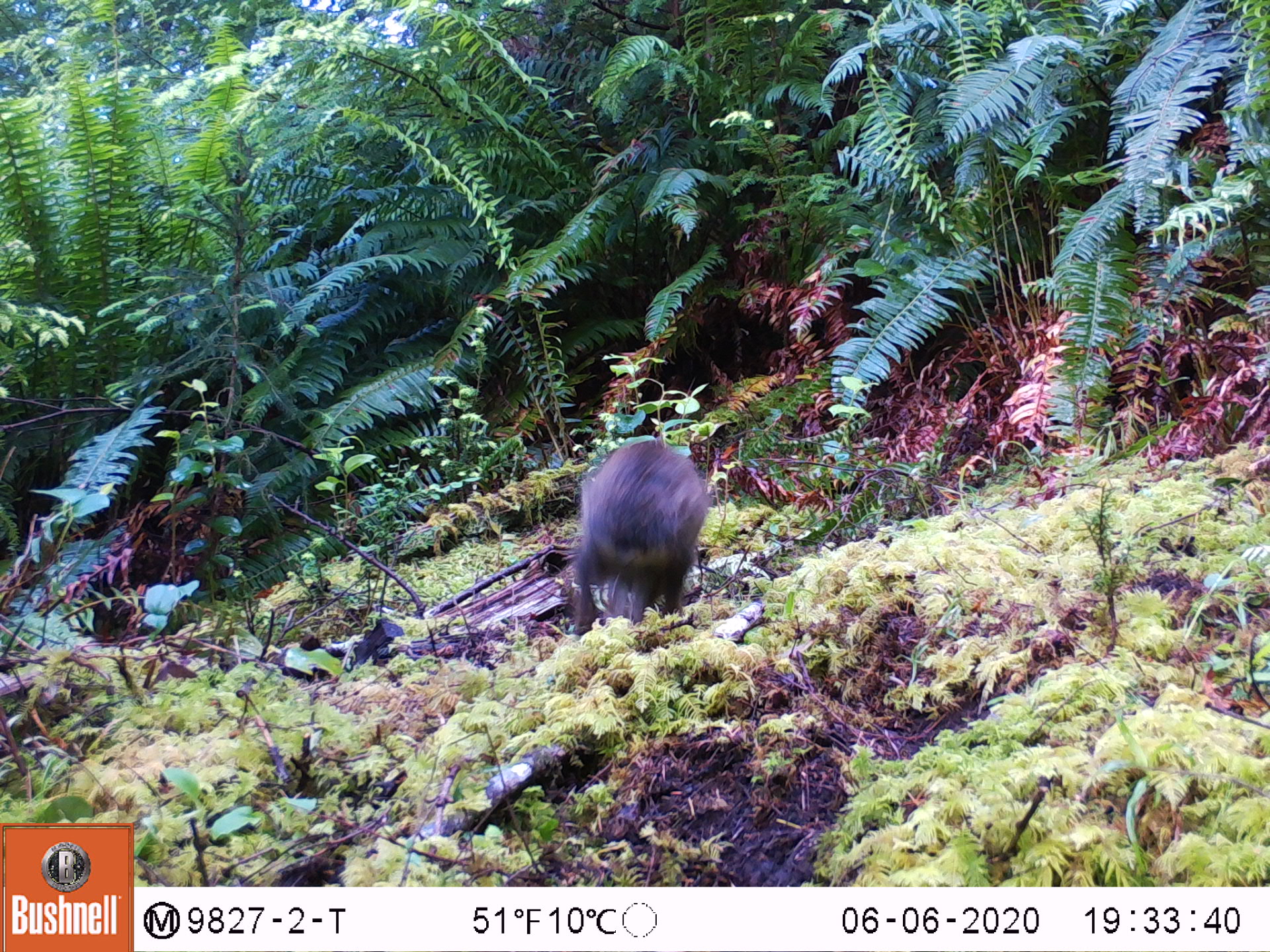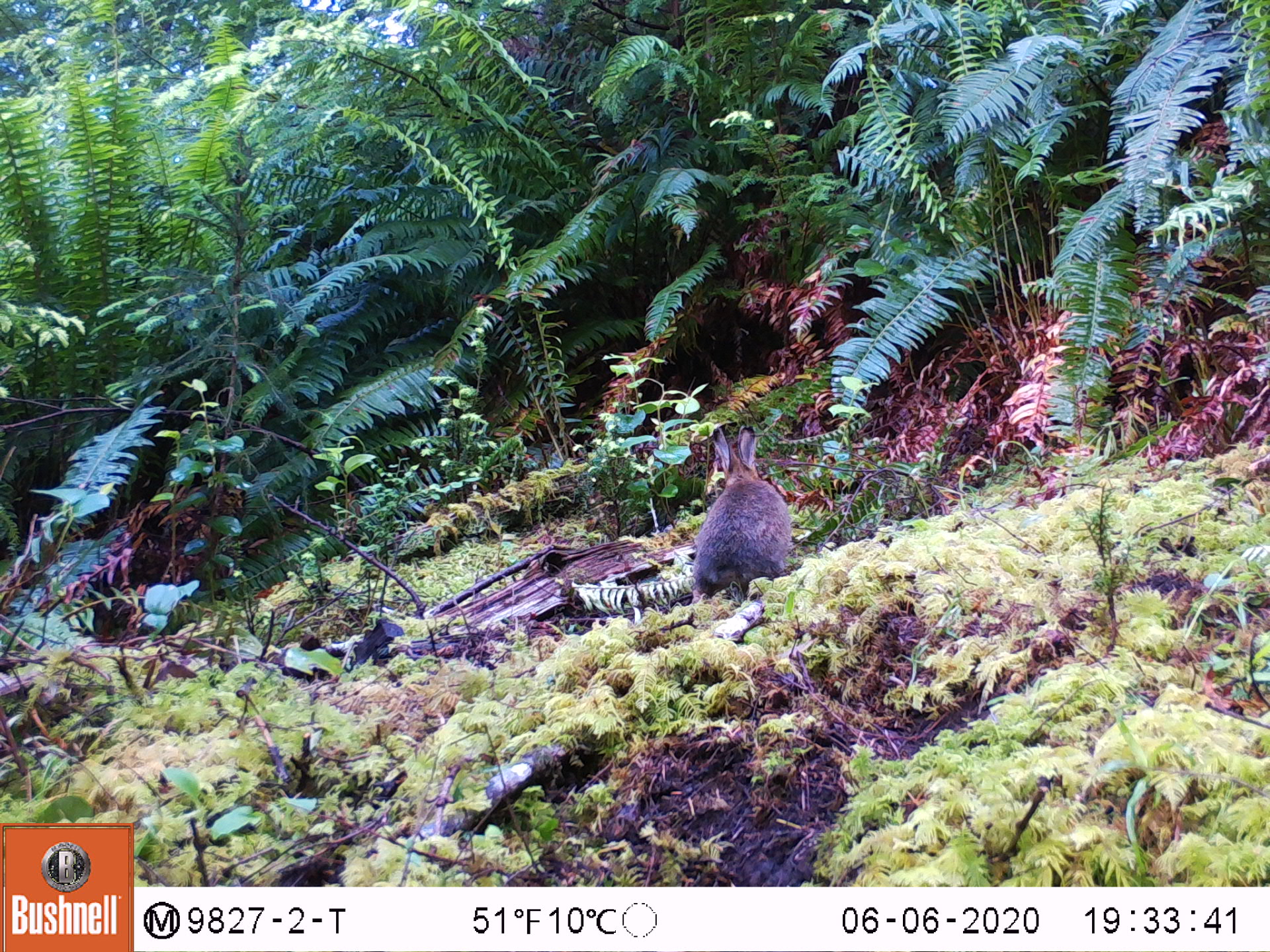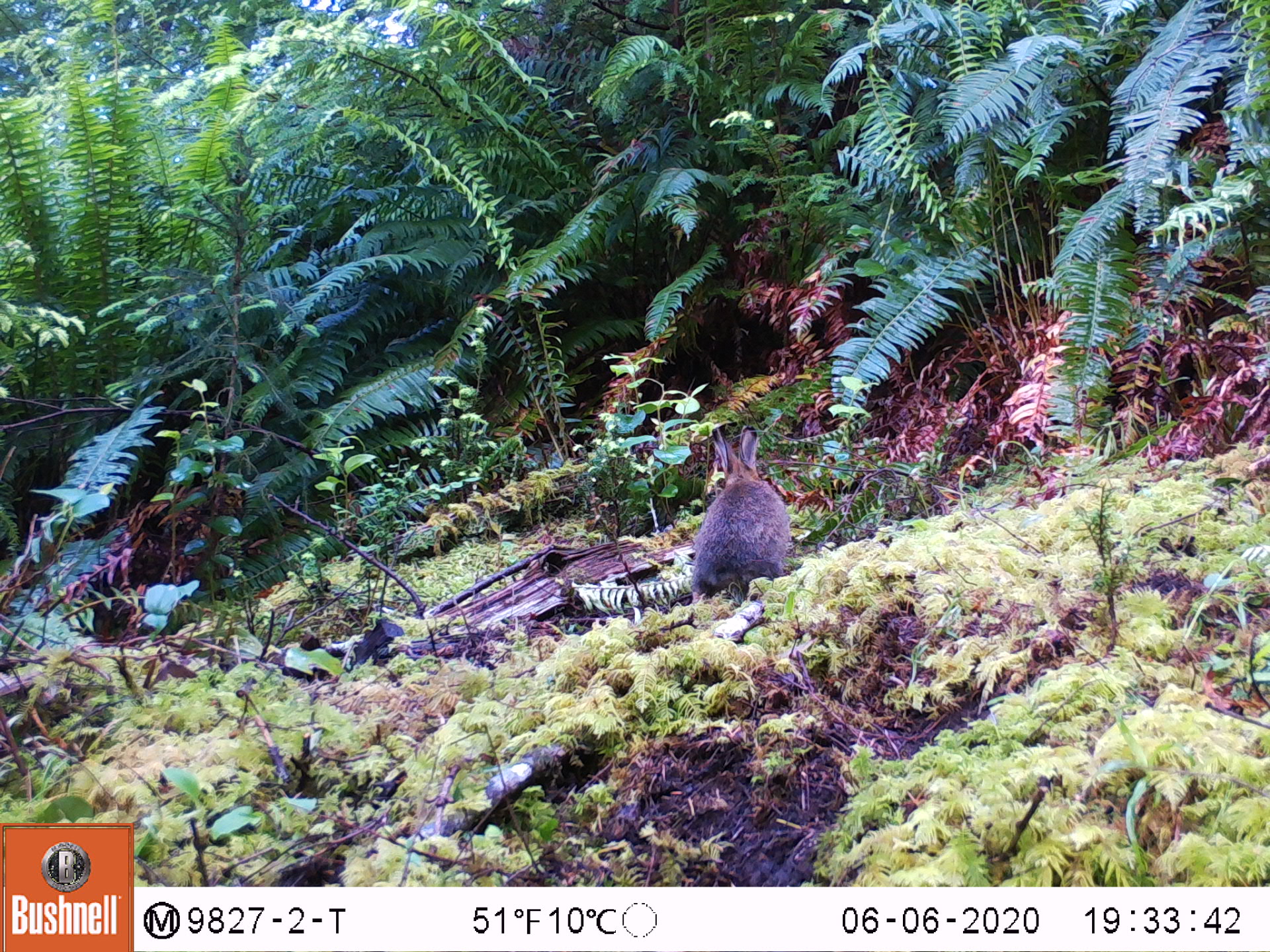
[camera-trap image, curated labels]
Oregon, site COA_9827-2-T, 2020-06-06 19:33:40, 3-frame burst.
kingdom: Animalia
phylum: Chordata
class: Mammalia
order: Lagomorpha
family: Leporidae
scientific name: Leporidae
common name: hares and rabbits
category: leporidae family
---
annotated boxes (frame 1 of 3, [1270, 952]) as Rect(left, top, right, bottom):
leporidae family: Rect(562, 430, 712, 656)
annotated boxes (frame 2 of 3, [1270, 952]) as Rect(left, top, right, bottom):
leporidae family: Rect(682, 420, 800, 612)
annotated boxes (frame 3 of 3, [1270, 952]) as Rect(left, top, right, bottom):
leporidae family: Rect(680, 427, 798, 615)